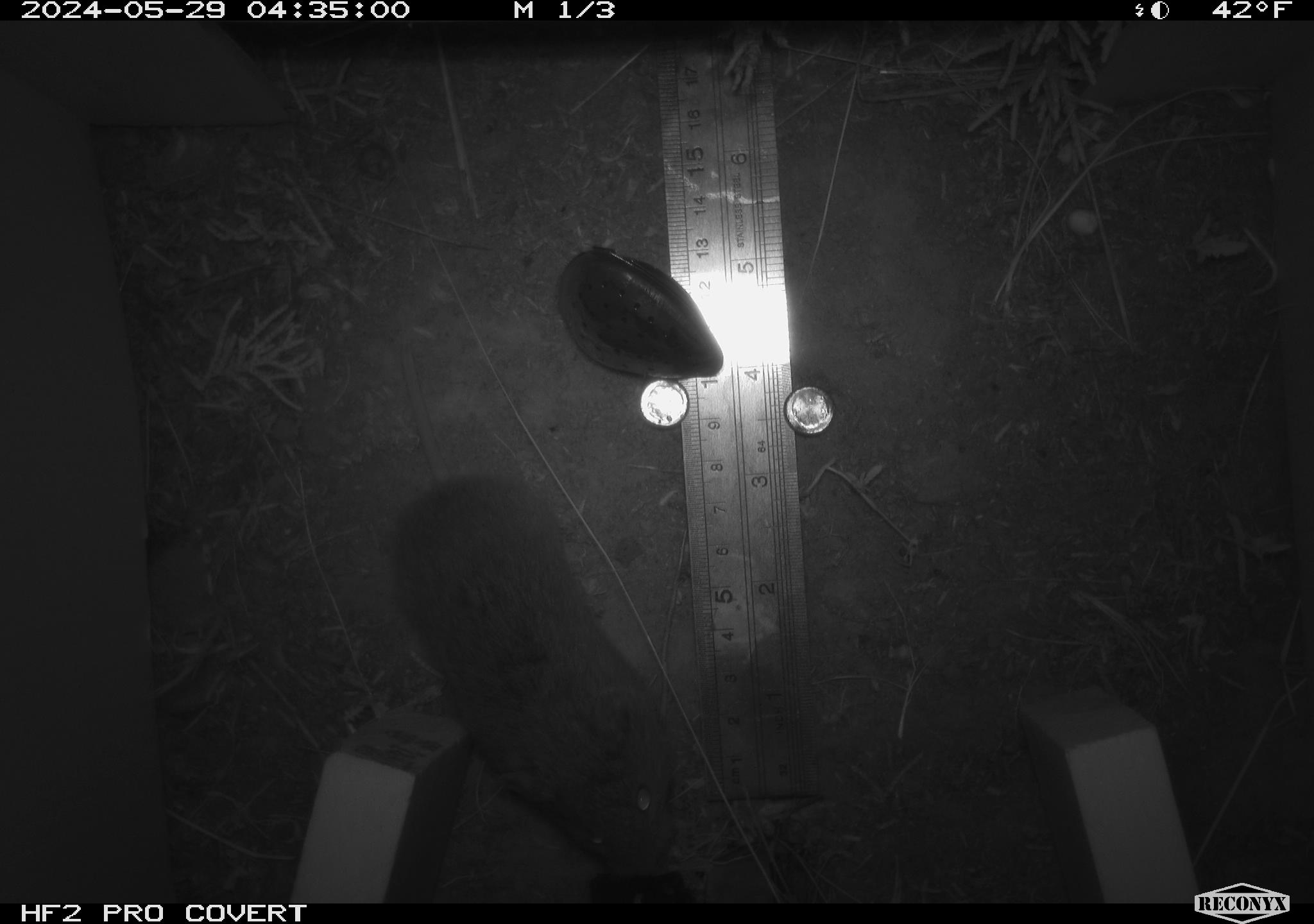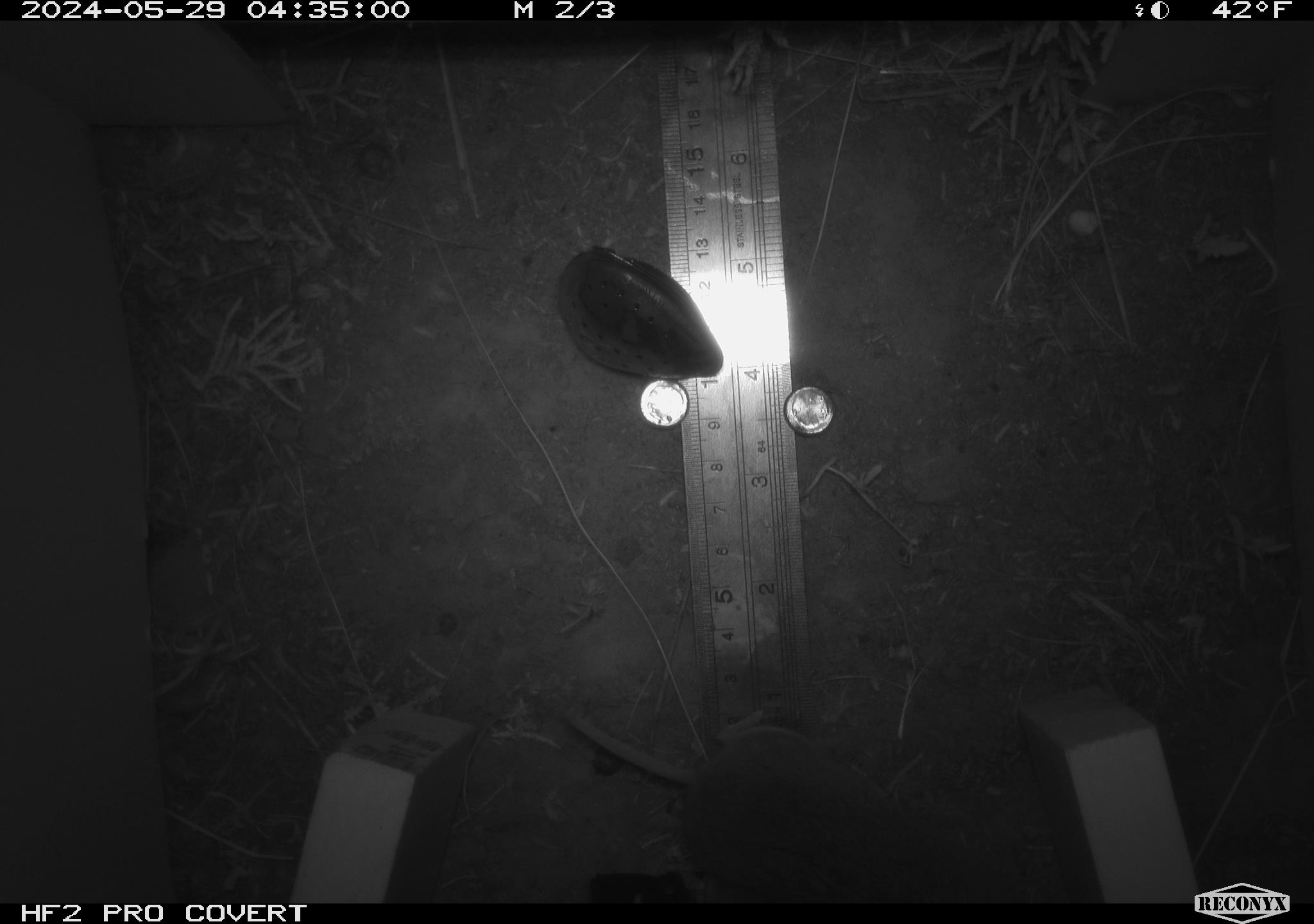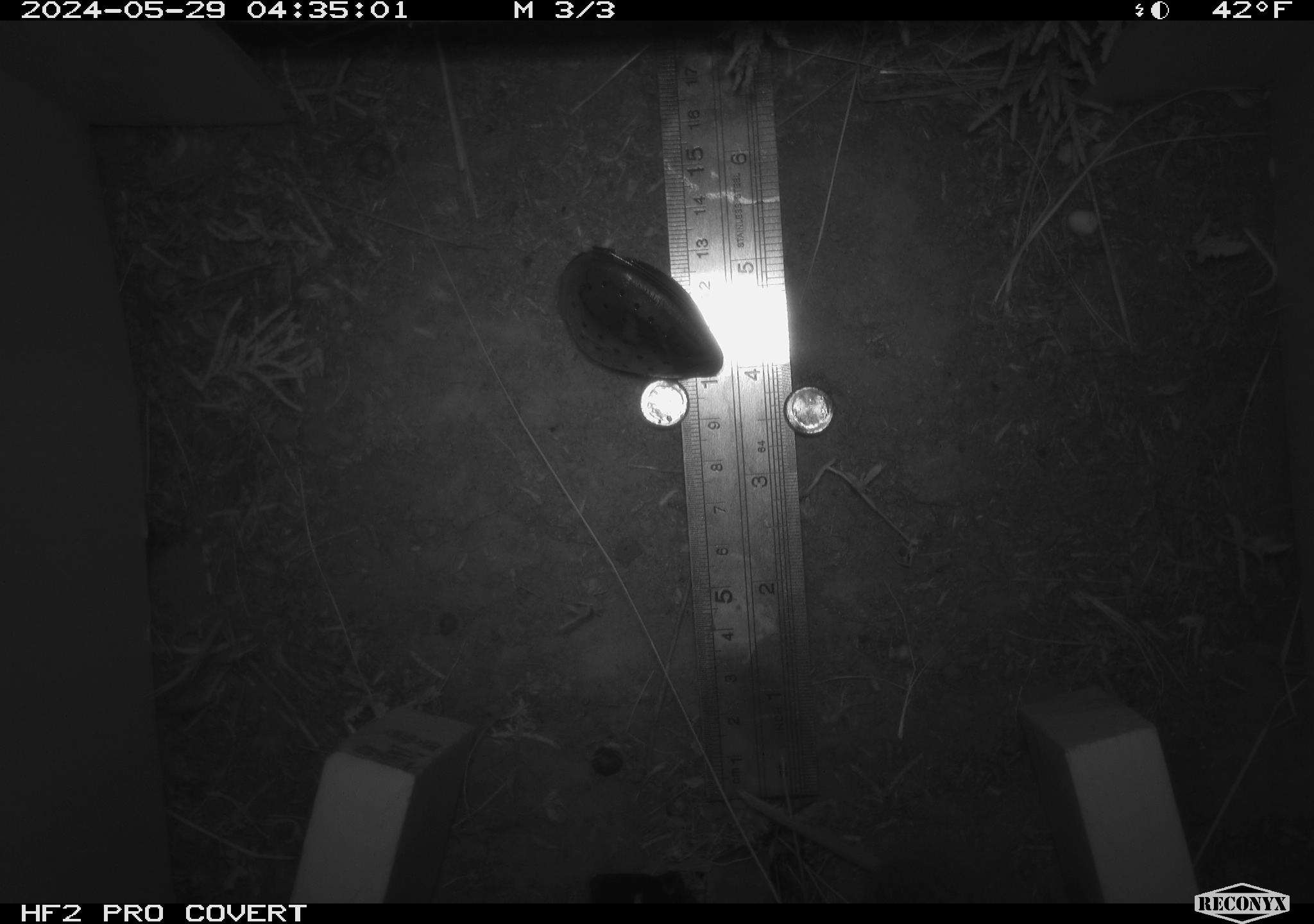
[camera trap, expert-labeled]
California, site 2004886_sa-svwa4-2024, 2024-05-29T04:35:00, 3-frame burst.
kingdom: Animalia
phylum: Chordata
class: Mammalia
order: Rodentia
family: Cricetidae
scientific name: Arvicolinae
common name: voles, lemmings, and muskrats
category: arvicolinae subfamily